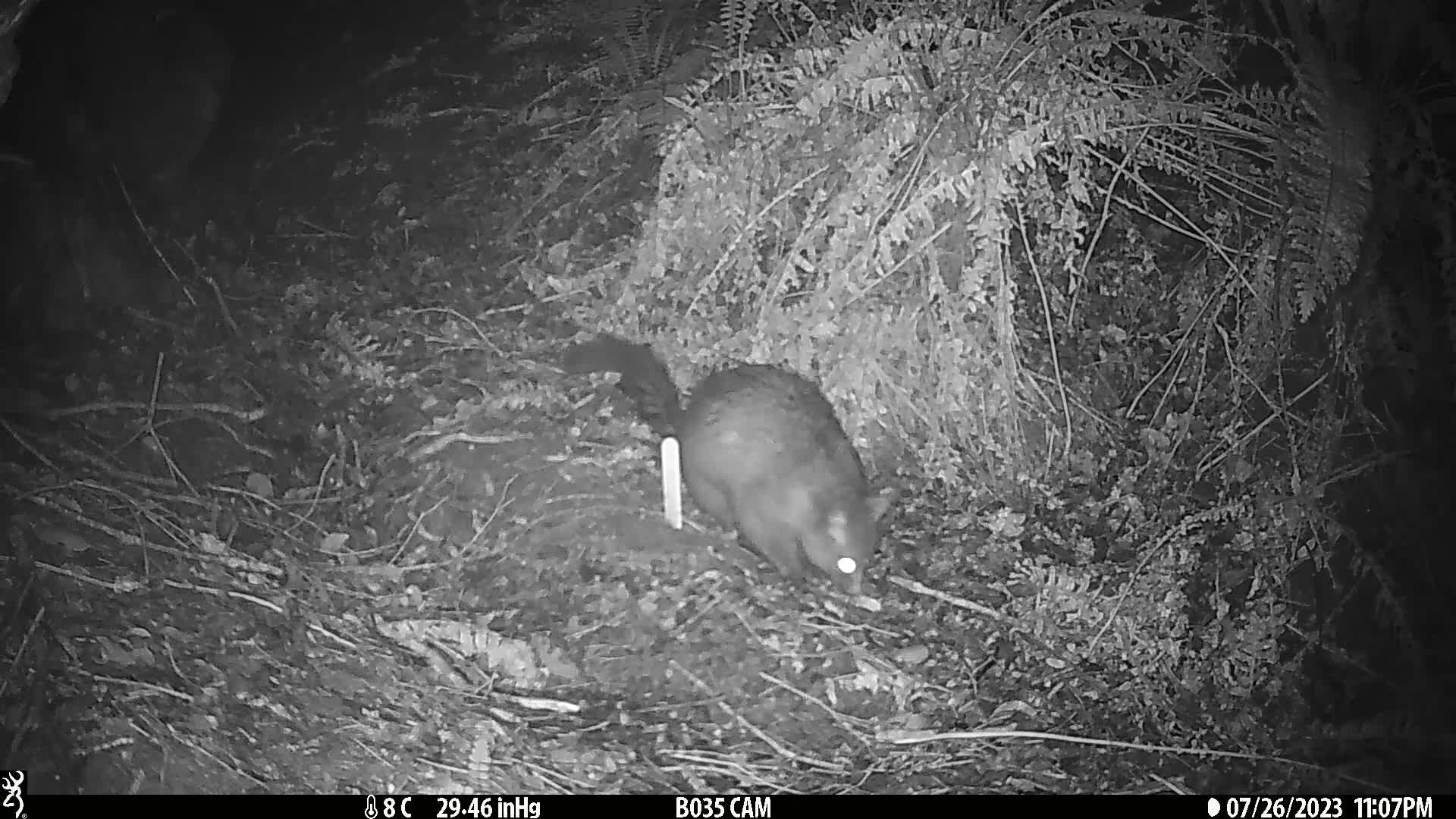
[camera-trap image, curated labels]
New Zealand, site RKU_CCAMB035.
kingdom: Animalia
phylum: Chordata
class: Mammalia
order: Diprotodontia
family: Phalangeridae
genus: Trichosurus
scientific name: Trichosurus vulpecula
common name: common brushtail possum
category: possum